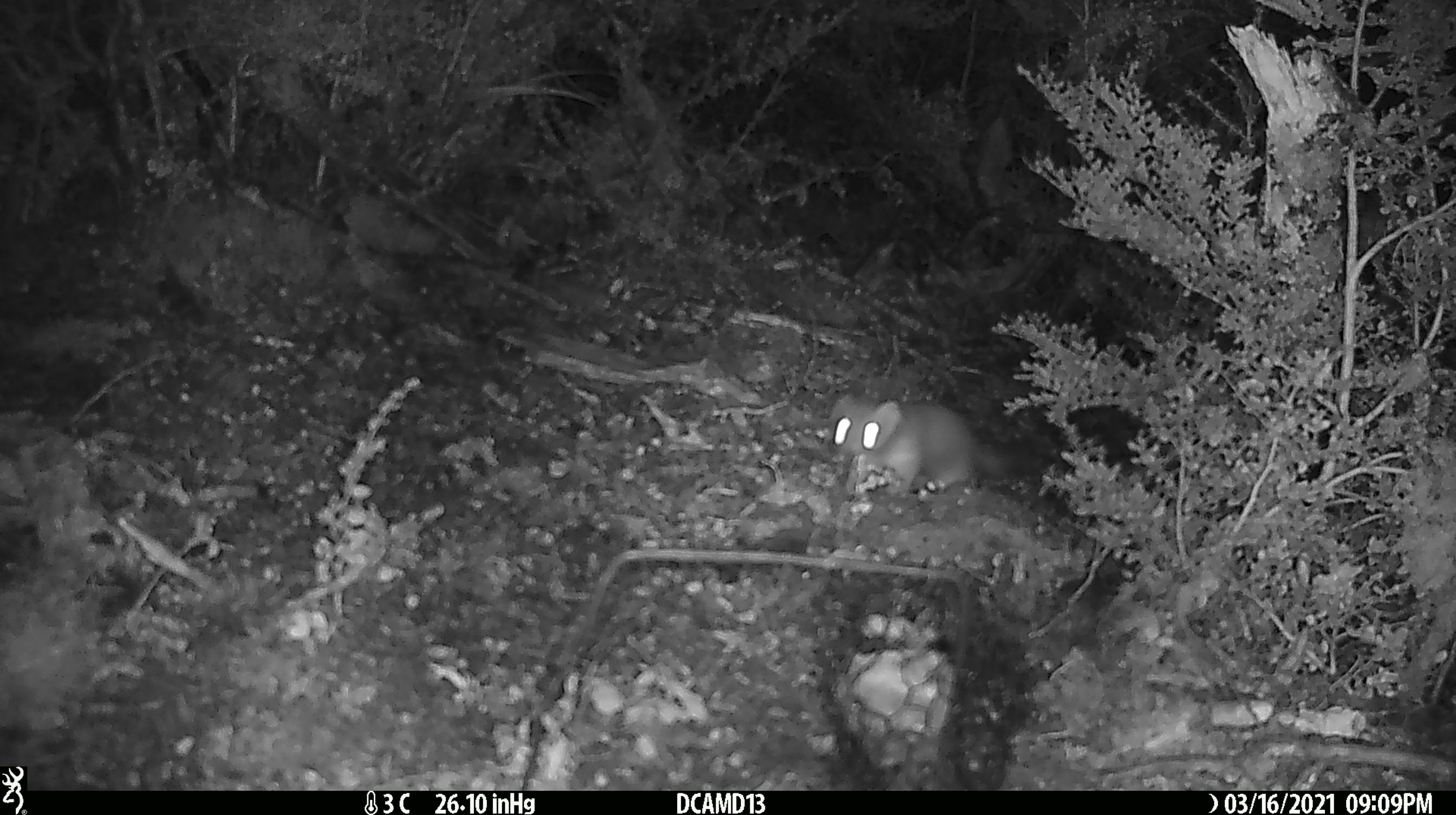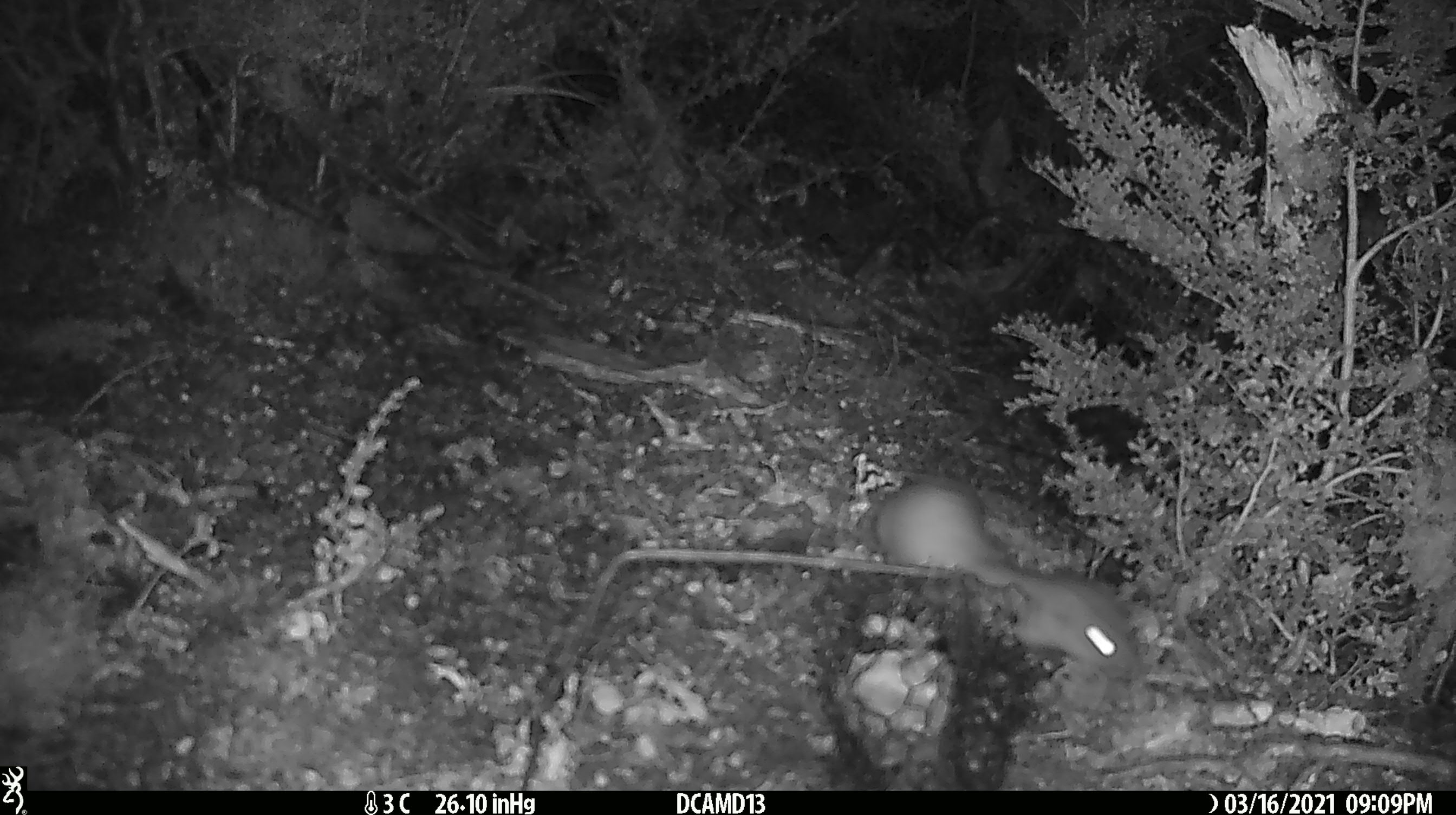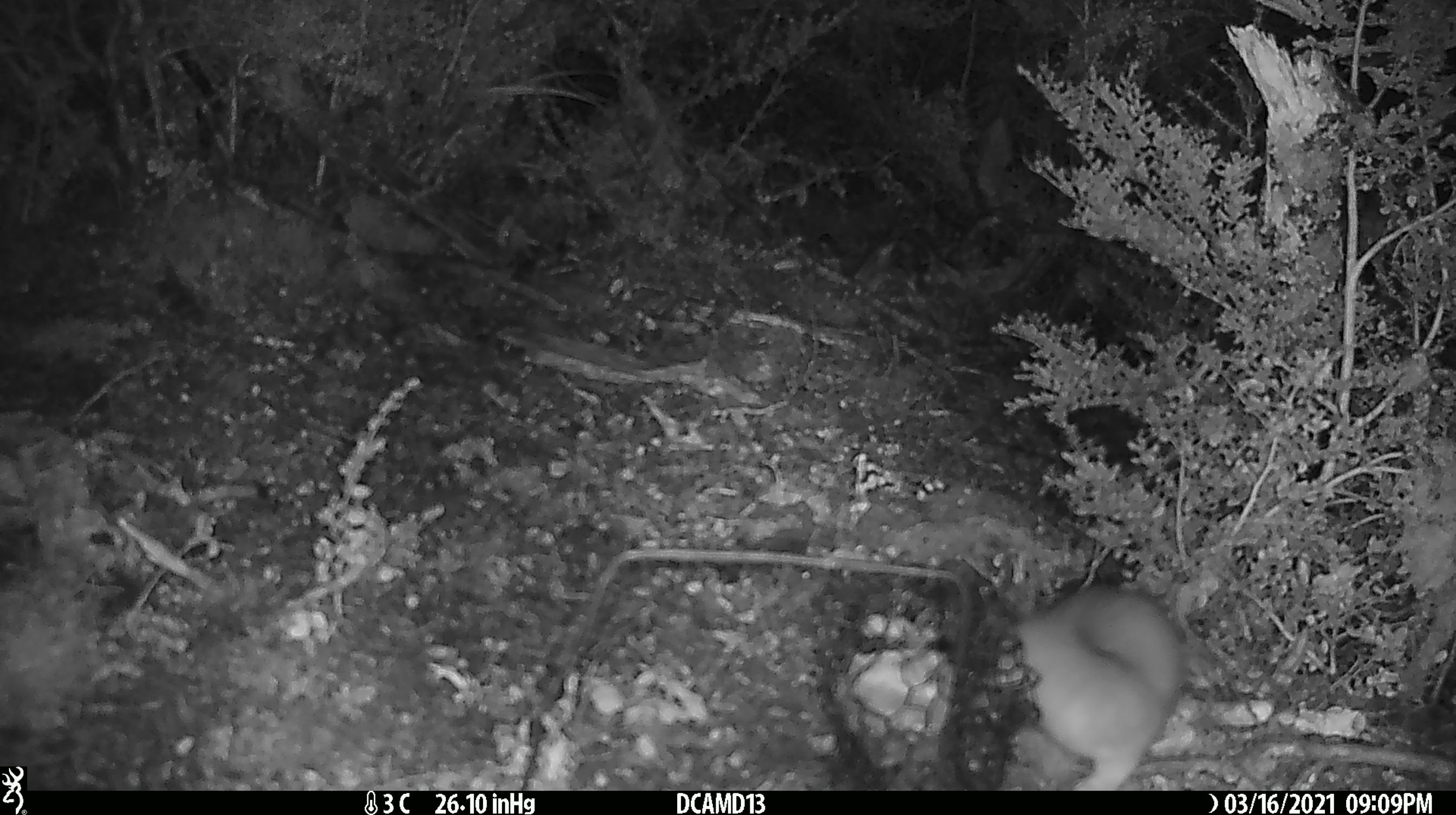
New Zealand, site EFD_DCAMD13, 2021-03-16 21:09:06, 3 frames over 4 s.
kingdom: Animalia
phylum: Chordata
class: Mammalia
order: Carnivora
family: Mustelidae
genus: Mustela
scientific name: Mustela erminea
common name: stoat